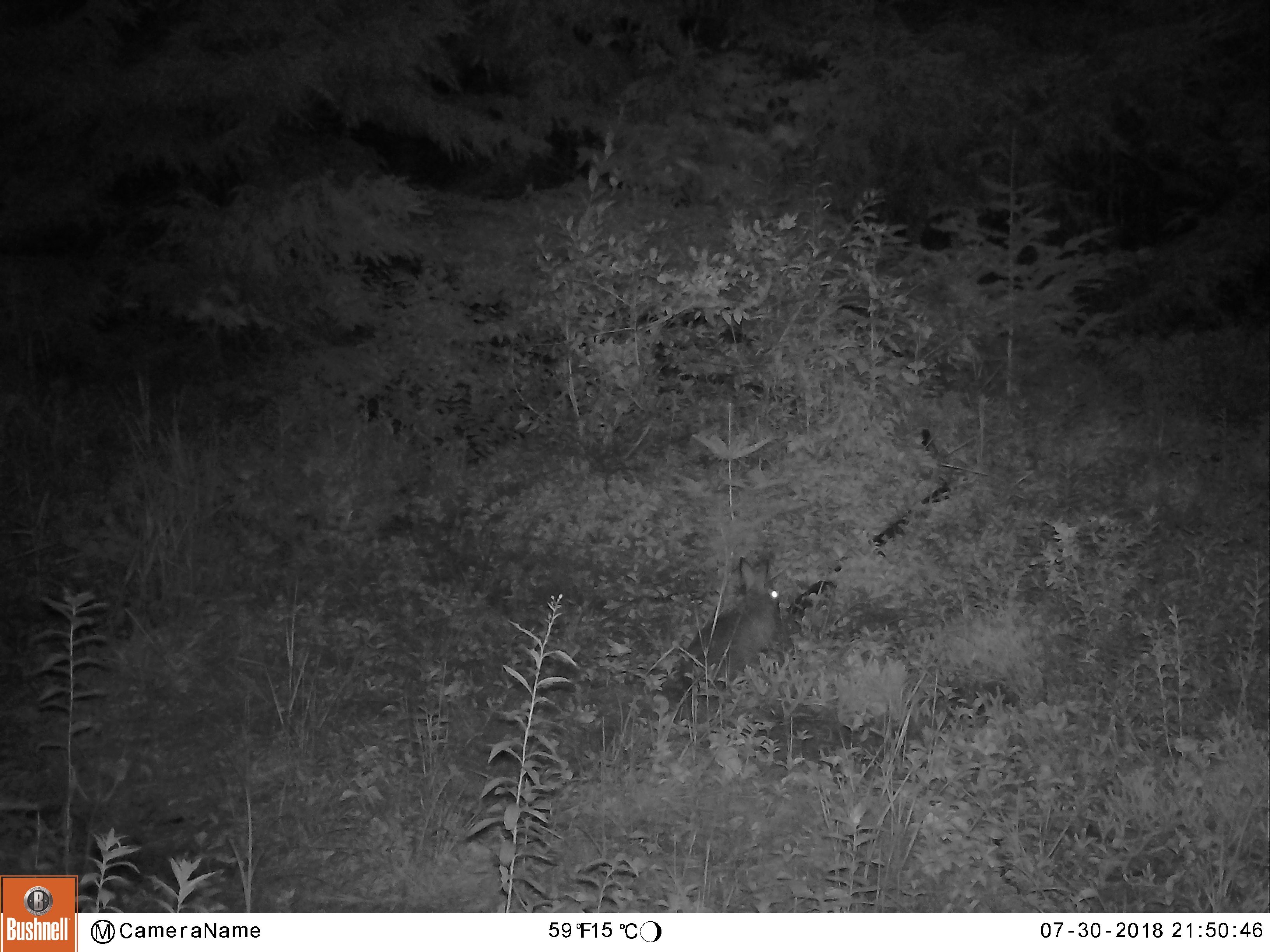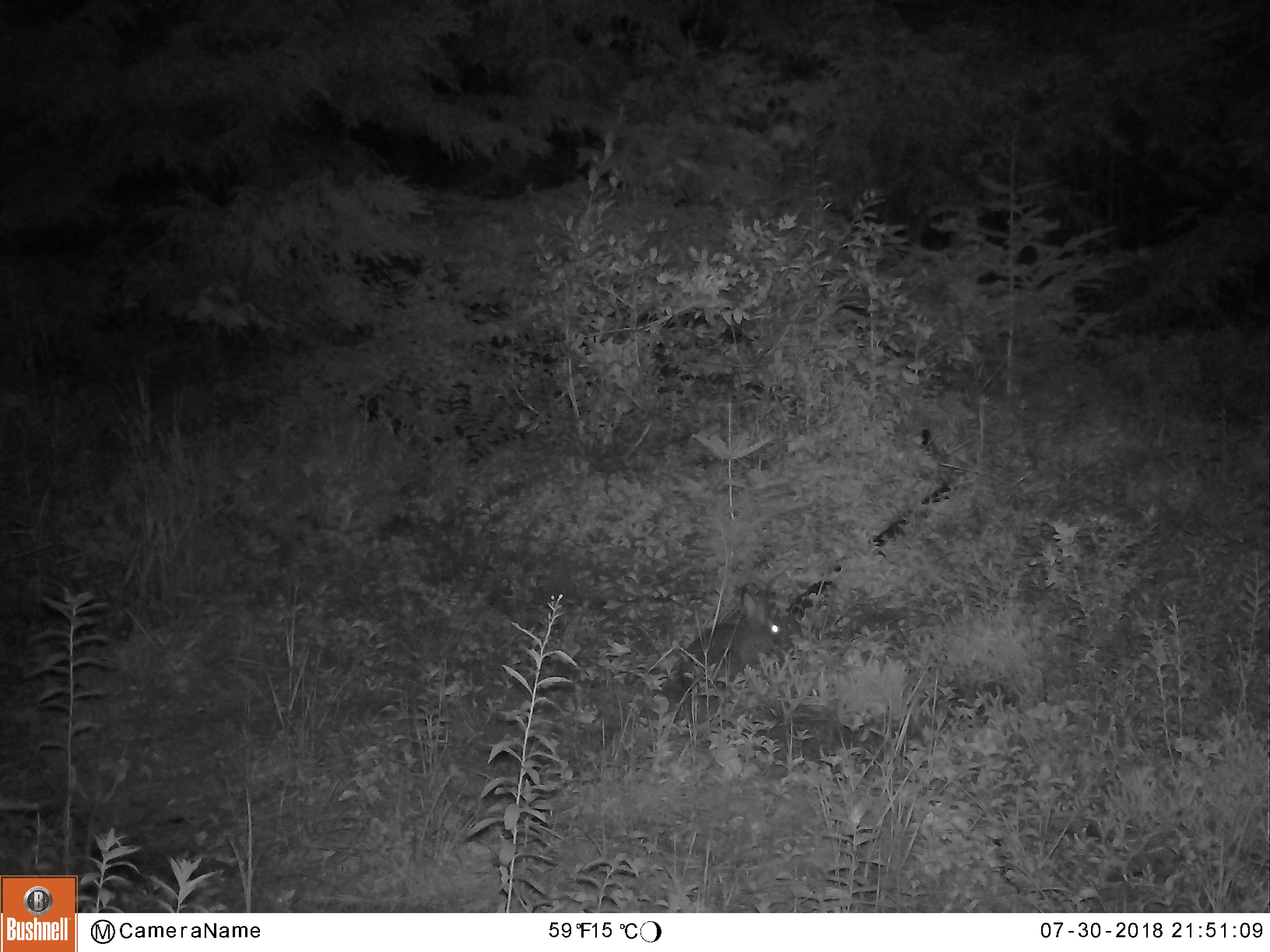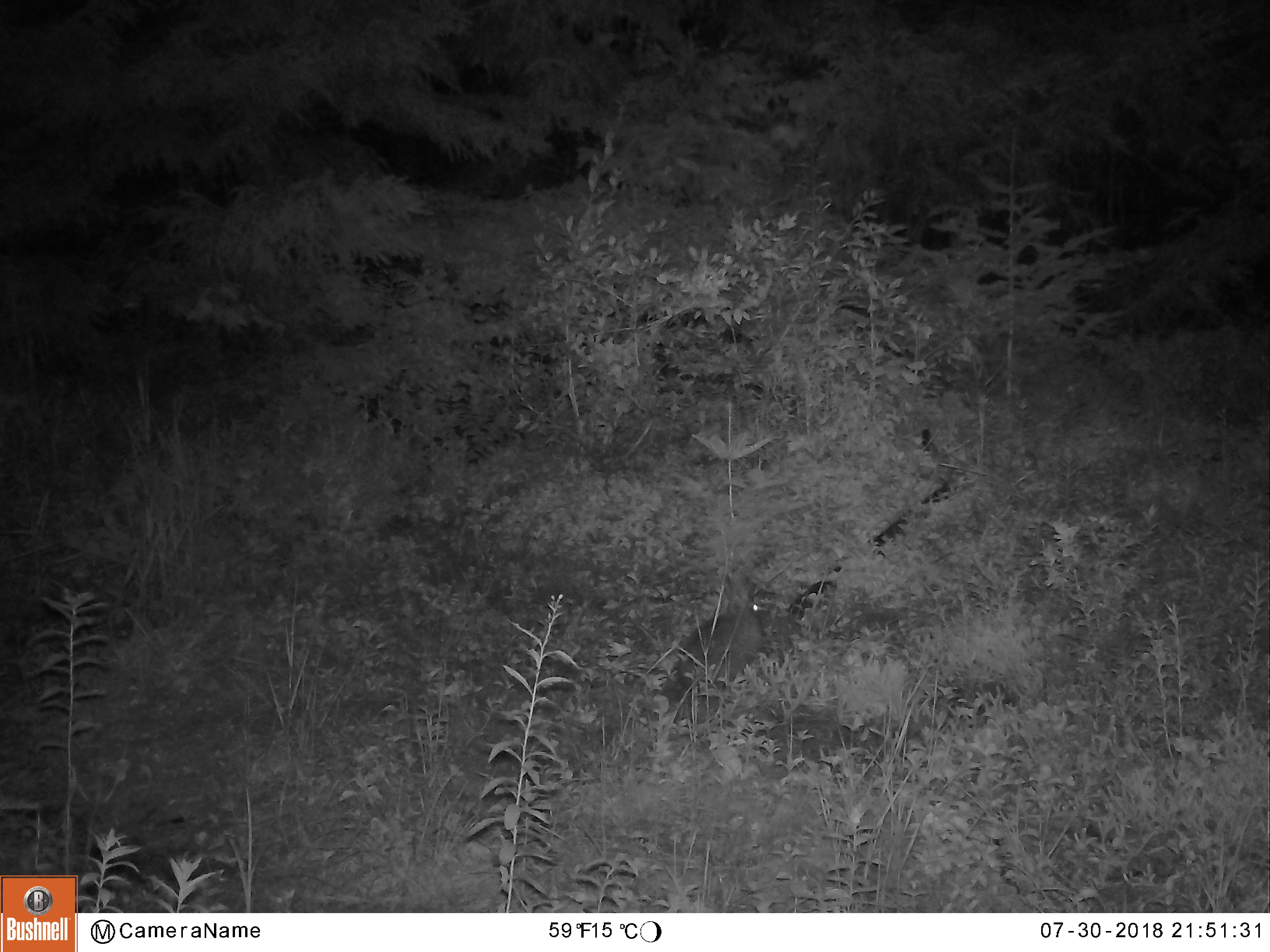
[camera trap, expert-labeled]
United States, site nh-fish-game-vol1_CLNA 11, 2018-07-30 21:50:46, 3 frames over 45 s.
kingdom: Animalia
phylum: Chordata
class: Mammalia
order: Lagomorpha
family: Leporidae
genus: Lepus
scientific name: Lepus americanus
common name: snowshoe hare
Snowshoe hare (Lepus americanus).